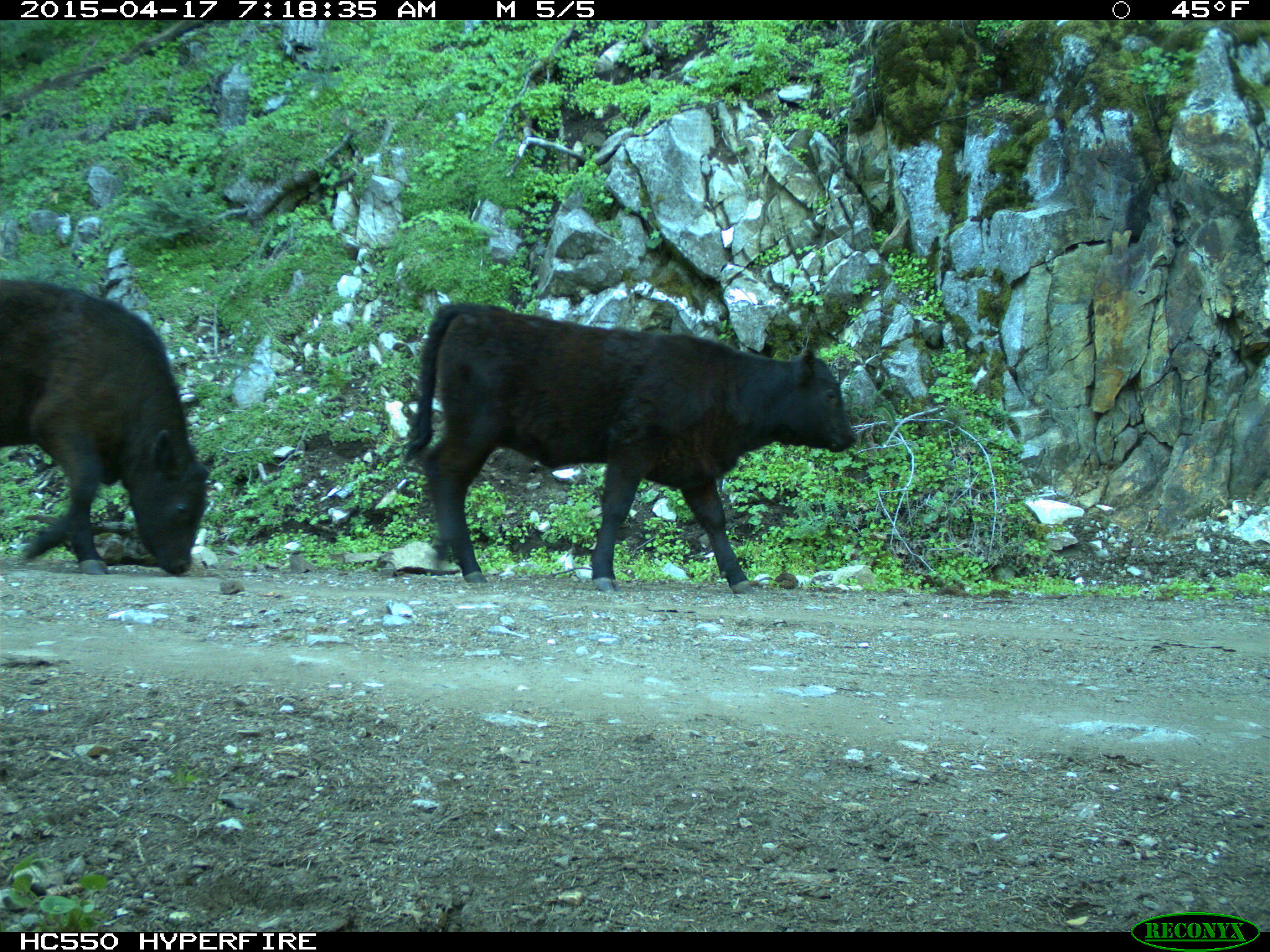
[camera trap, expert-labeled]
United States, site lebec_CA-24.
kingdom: Animalia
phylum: Chordata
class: Mammalia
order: Artiodactyla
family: Bovidae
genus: Bos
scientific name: Bos taurus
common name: domestic cow